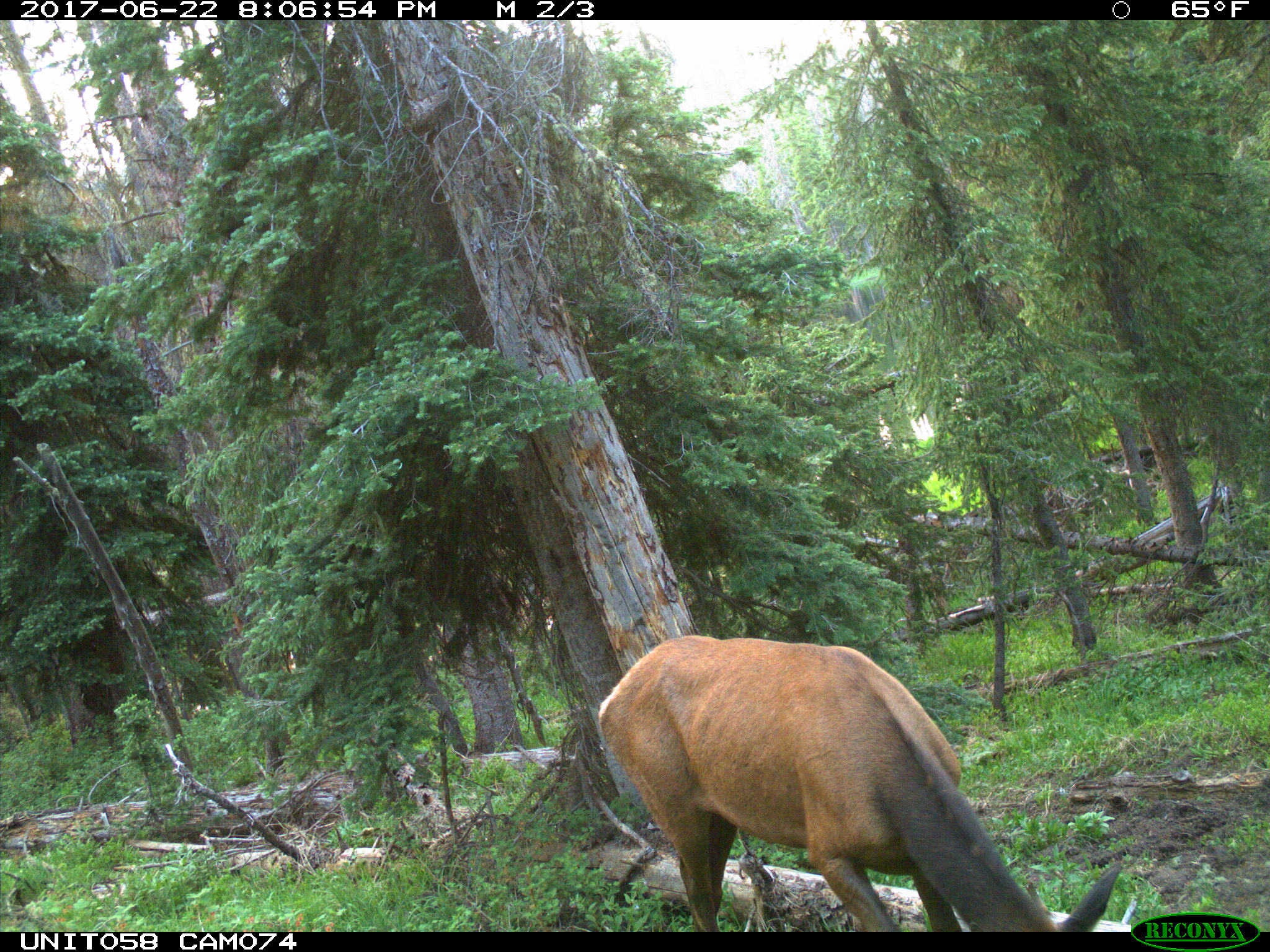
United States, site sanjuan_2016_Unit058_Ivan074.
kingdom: Animalia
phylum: Chordata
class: Mammalia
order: Artiodactyla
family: Cervidae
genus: Cervus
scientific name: Cervus elaphus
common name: red deer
Cervus elaphus (red deer).